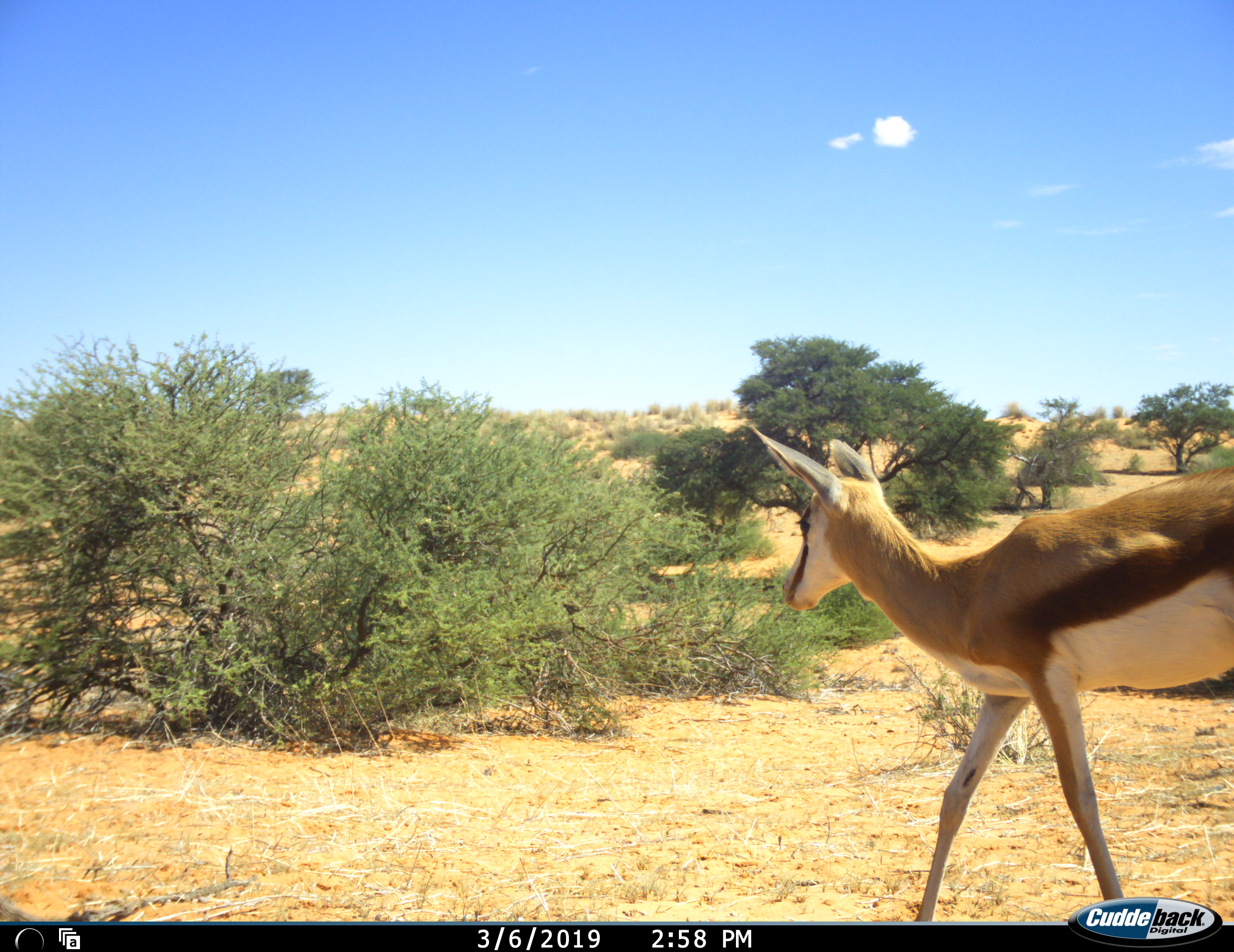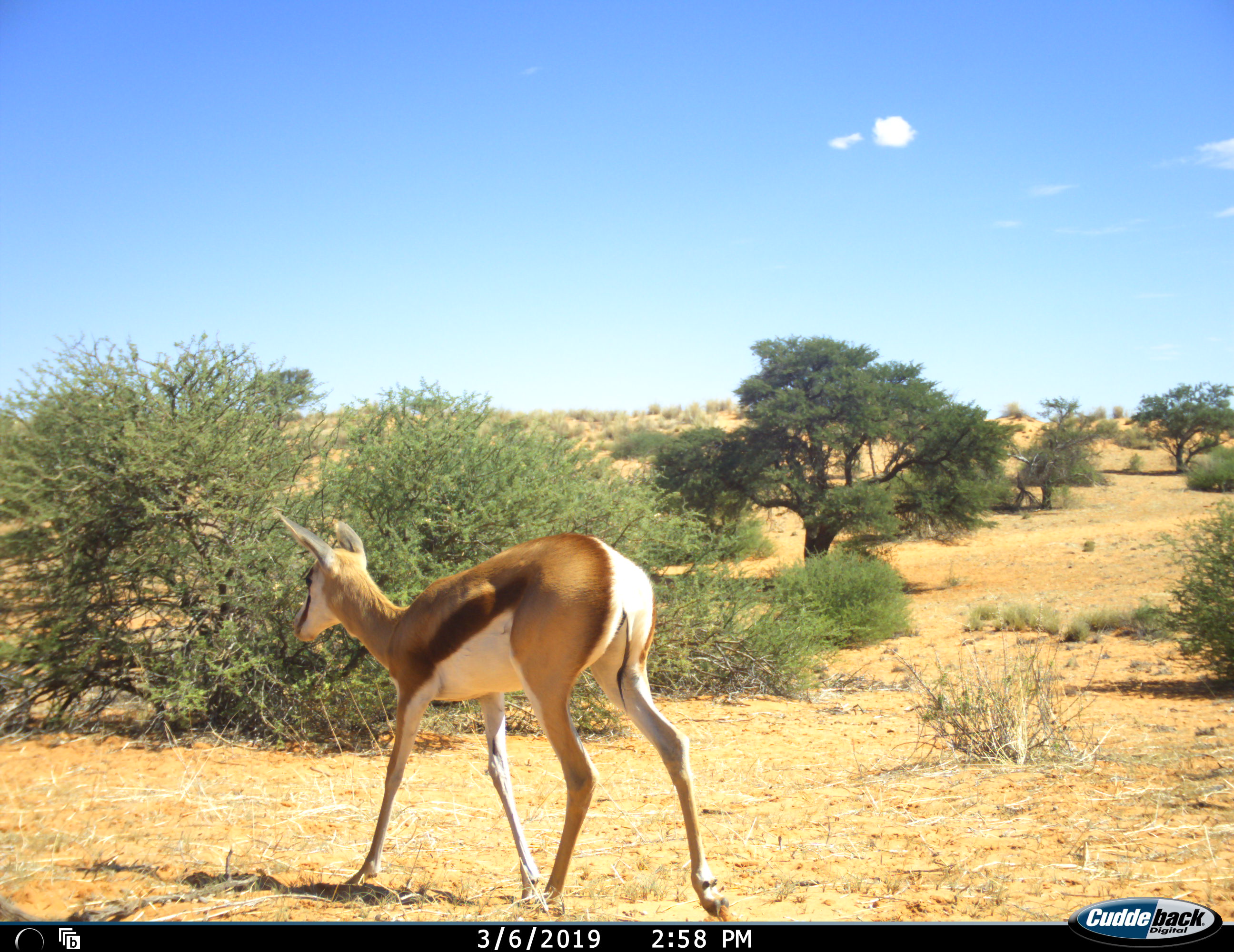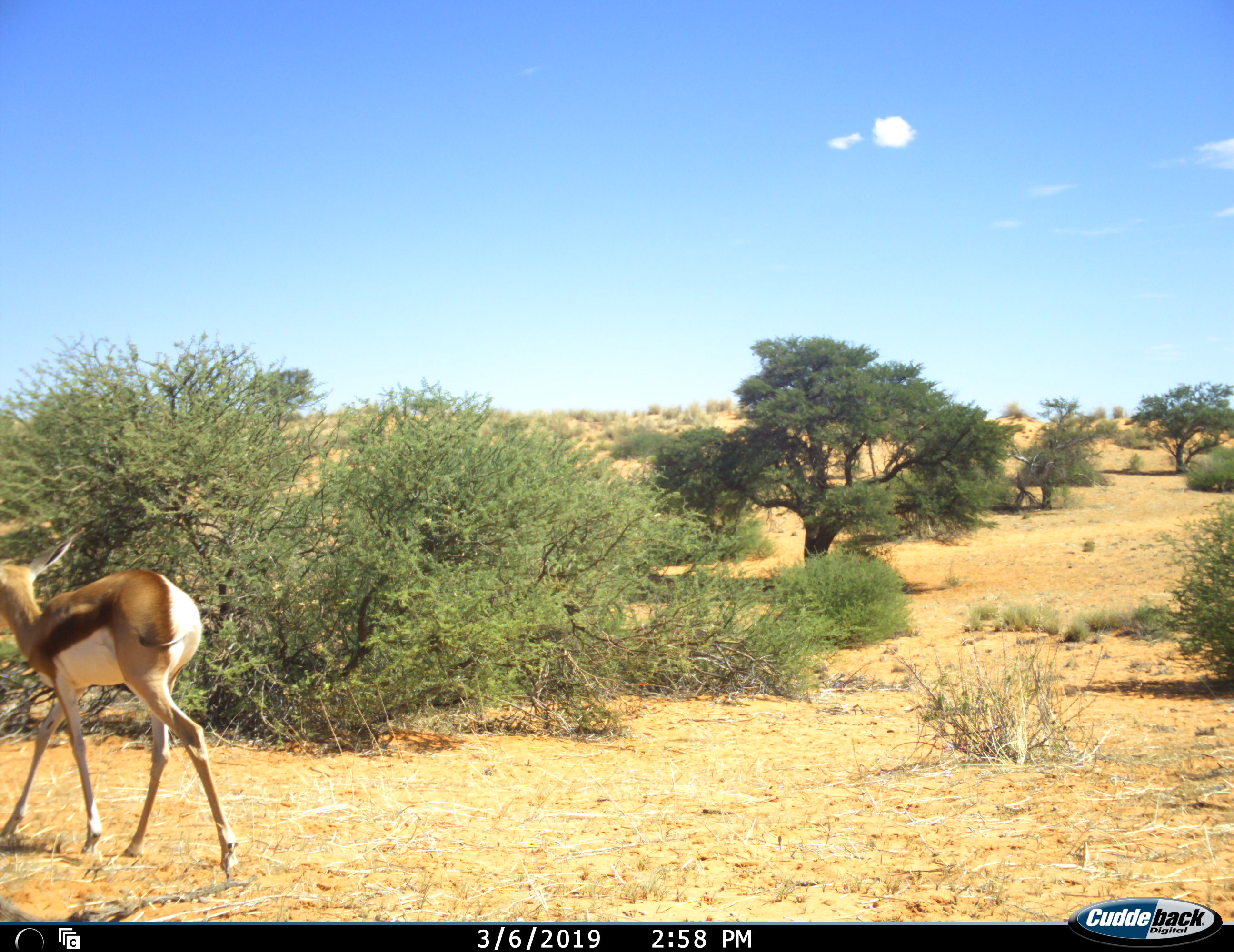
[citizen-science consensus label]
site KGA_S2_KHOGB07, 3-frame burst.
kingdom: Animalia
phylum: Chordata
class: Mammalia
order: Artiodactyla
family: Bovidae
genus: Antidorcas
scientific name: Antidorcas marsupialis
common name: springbok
Springbok (Antidorcas marsupialis), count 1. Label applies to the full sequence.